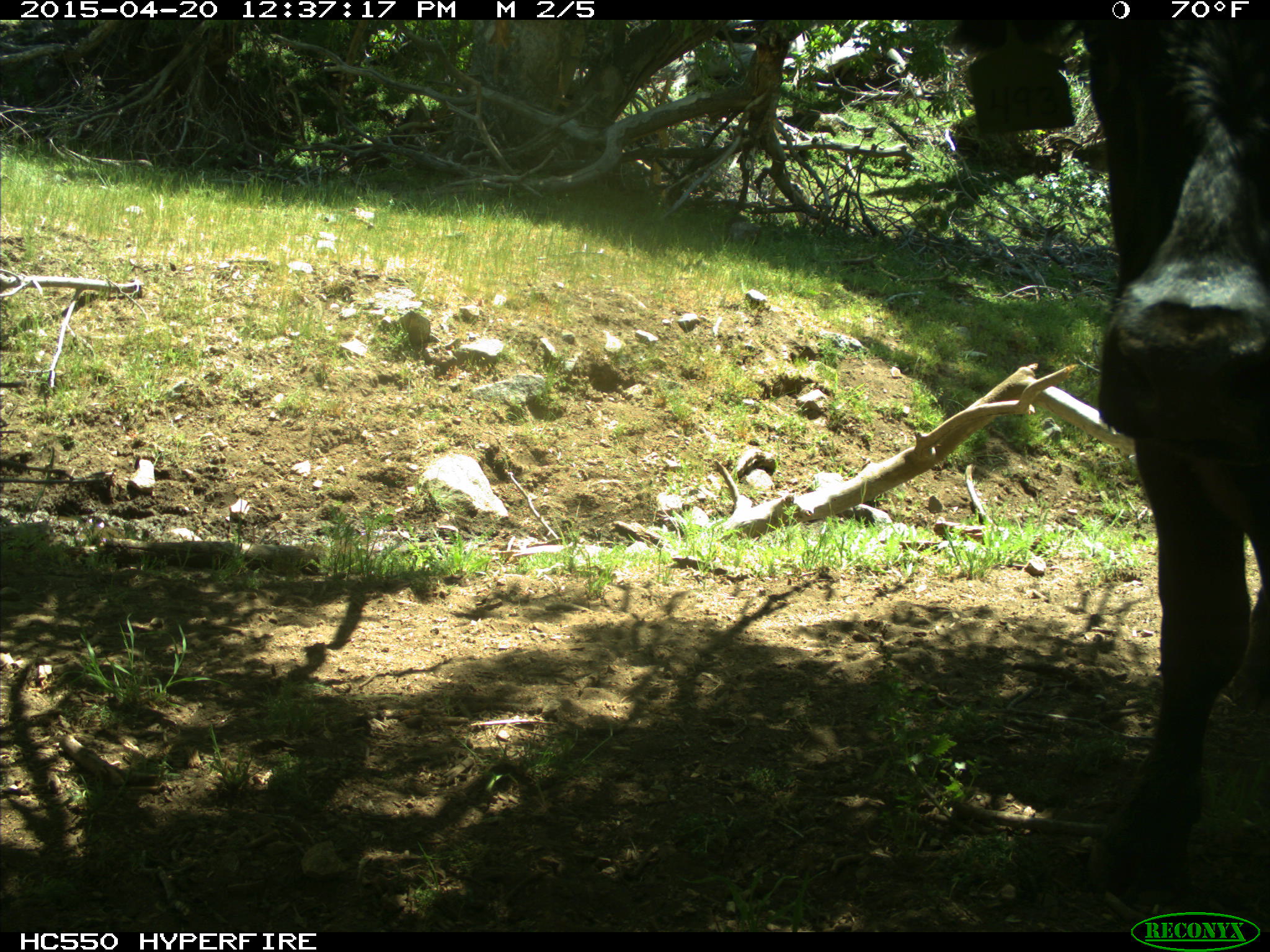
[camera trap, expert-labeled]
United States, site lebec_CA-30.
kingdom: Animalia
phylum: Chordata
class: Mammalia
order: Artiodactyla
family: Bovidae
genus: Bos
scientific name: Bos taurus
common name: domestic cow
Bos taurus (domestic cow).